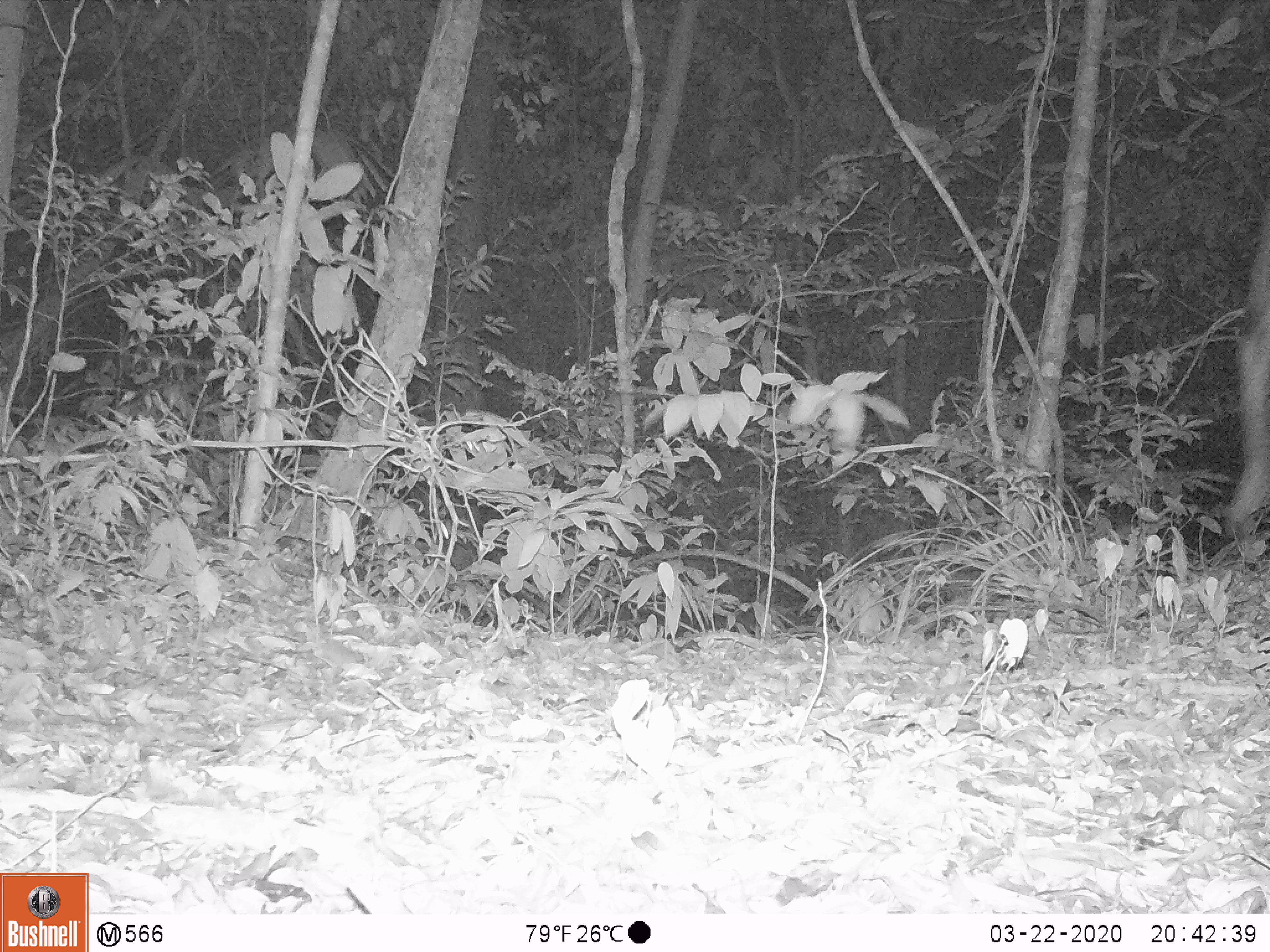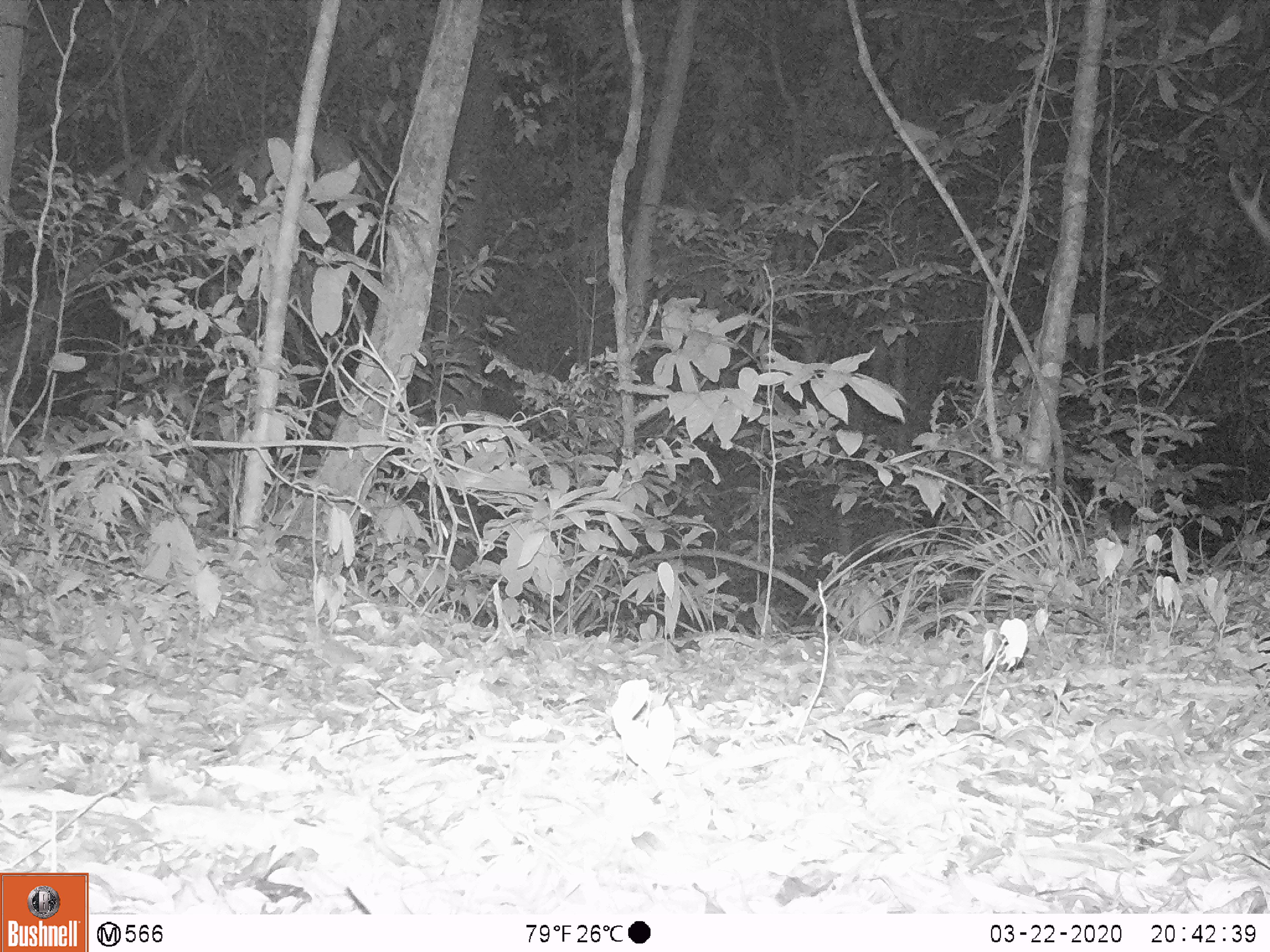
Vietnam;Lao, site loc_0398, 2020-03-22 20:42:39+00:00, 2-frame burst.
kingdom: Animalia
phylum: Chordata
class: Mammalia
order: Artiodactyla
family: Cervidae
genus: Rusa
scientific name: Rusa unicolor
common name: sambar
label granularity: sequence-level